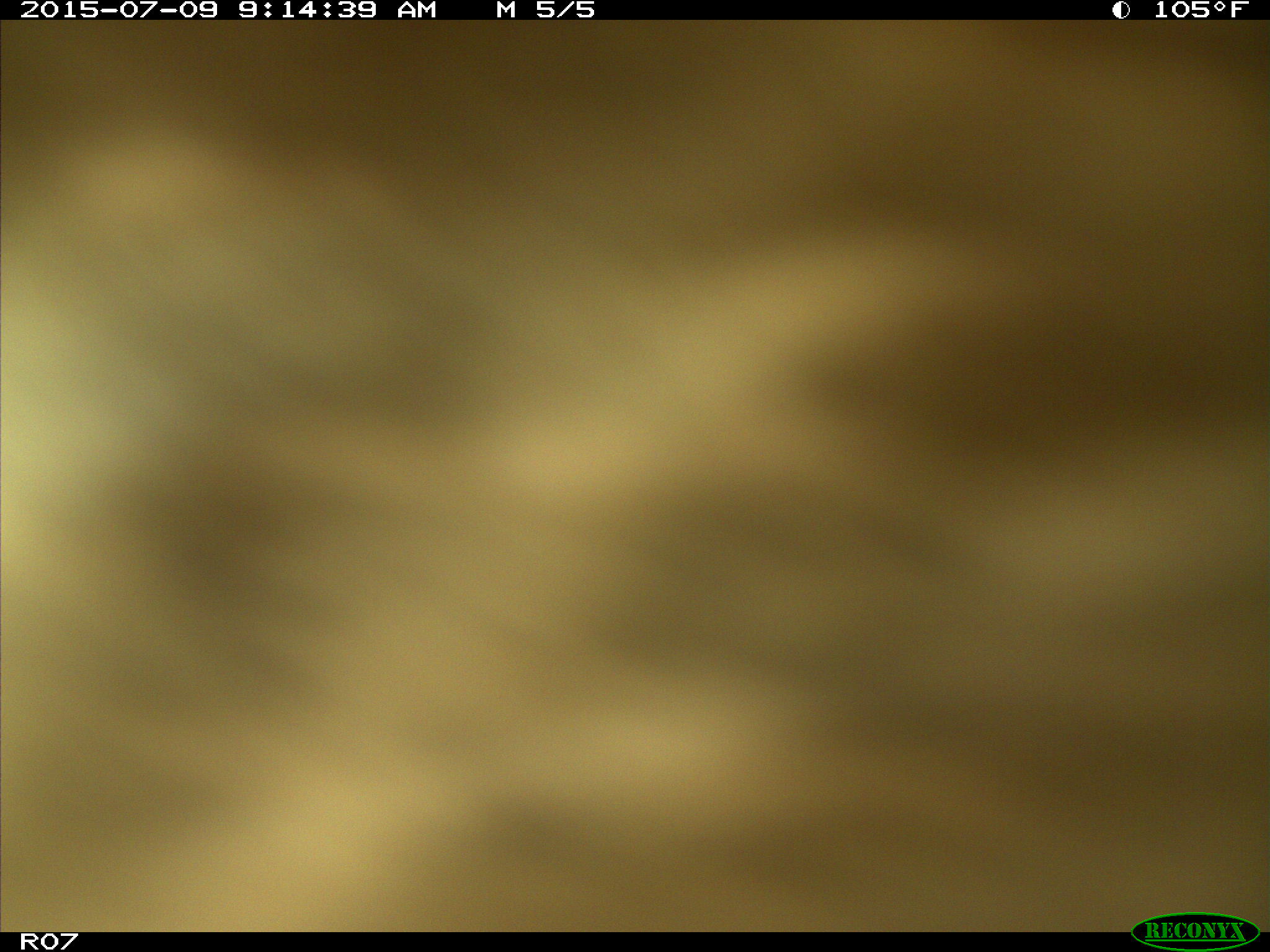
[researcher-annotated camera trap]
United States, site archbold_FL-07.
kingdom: Animalia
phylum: Chordata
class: Mammalia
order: Artiodactyla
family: Bovidae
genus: Bos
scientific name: Bos taurus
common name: domestic cow